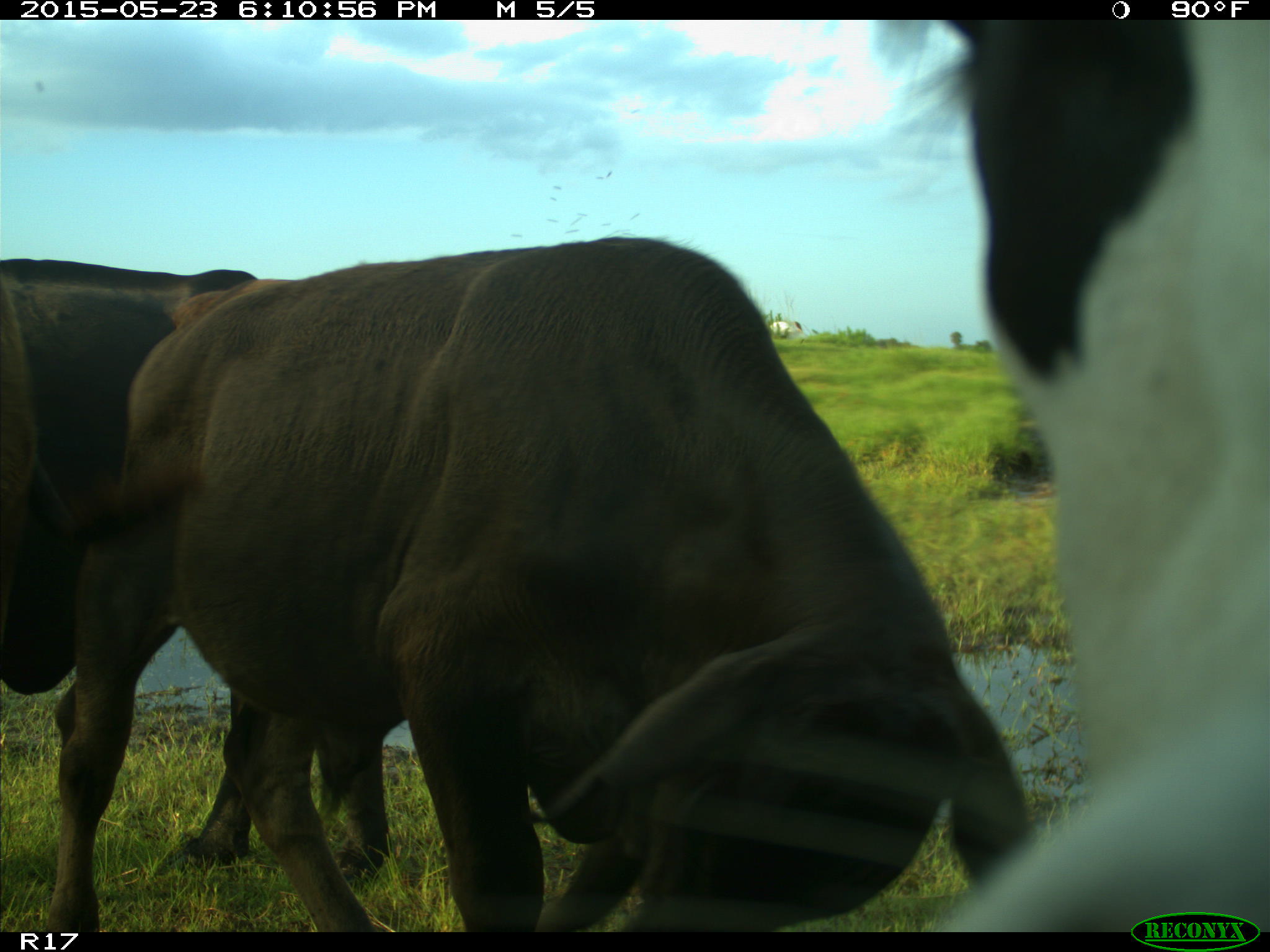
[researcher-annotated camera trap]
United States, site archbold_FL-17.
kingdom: Animalia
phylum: Chordata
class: Mammalia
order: Artiodactyla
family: Bovidae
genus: Bos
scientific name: Bos taurus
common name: domestic cow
Bos taurus (domestic cow).